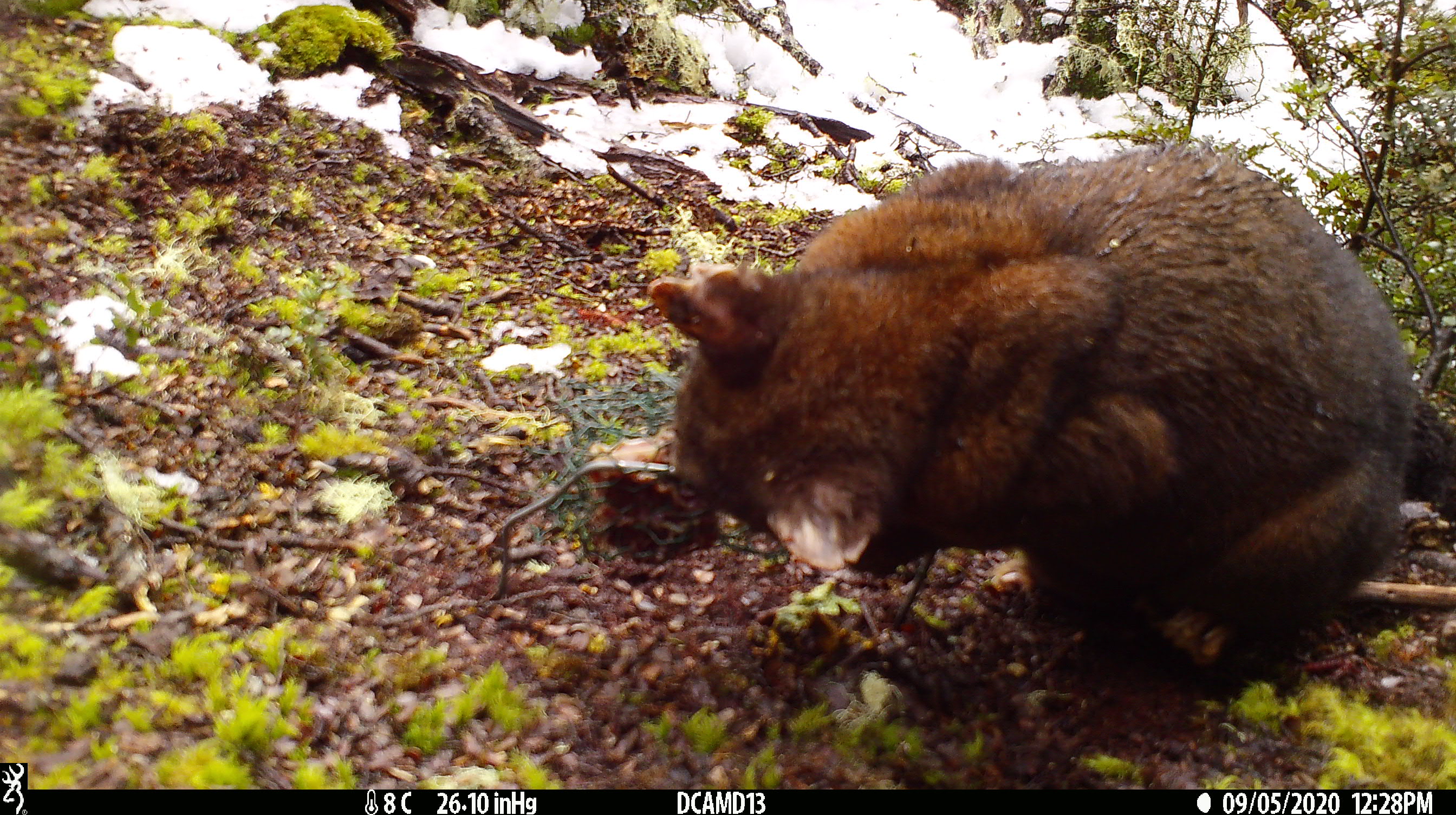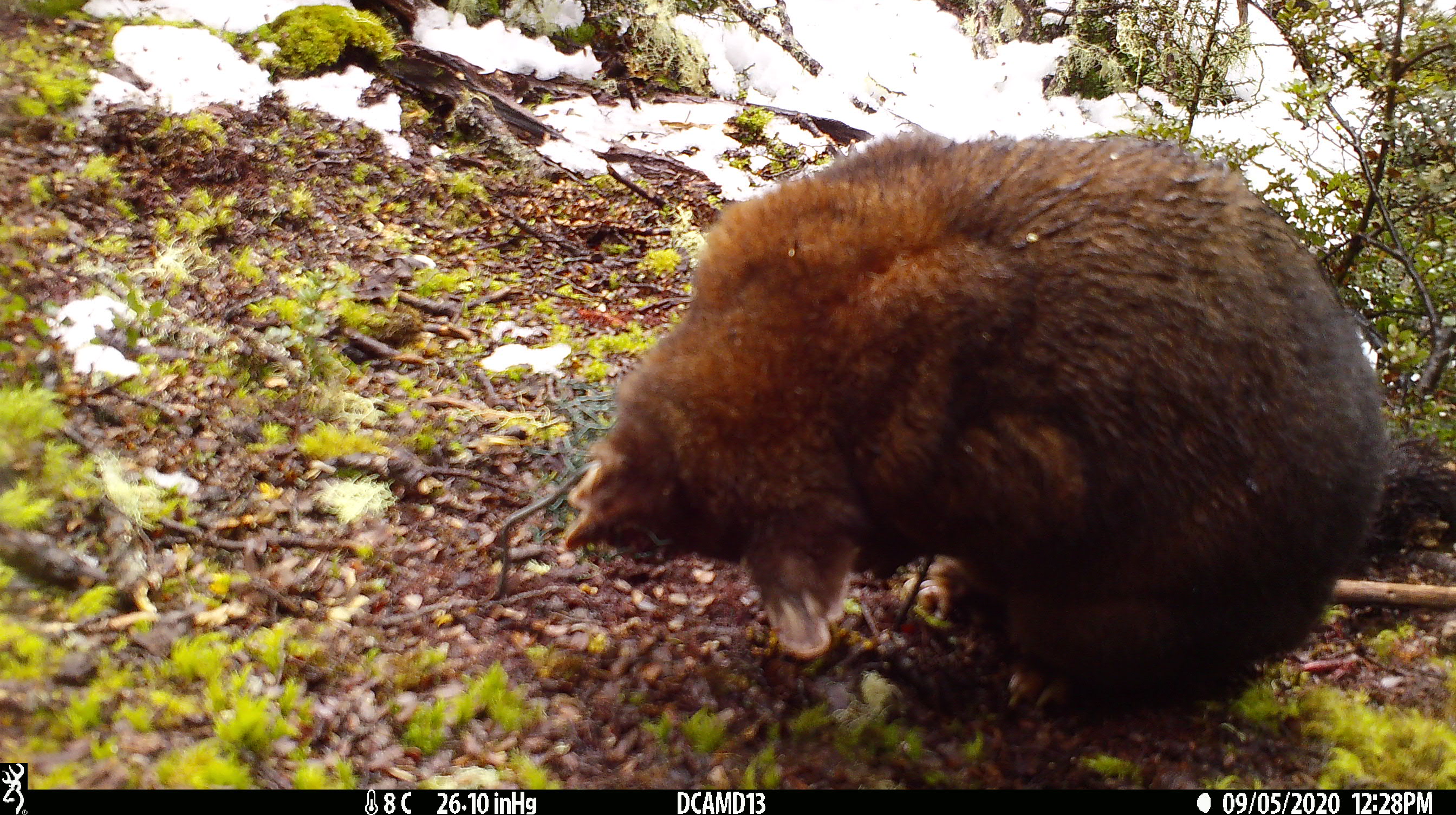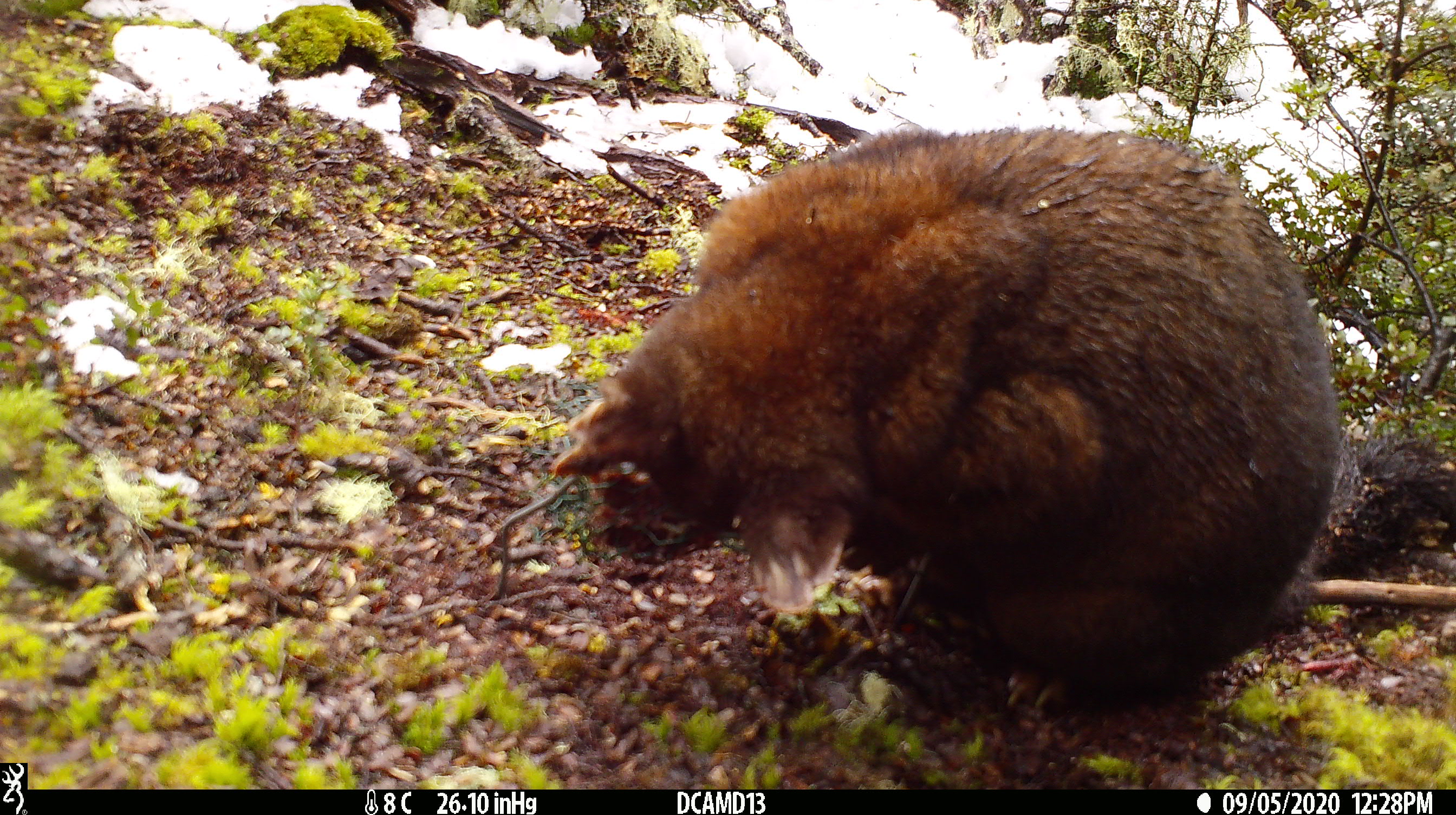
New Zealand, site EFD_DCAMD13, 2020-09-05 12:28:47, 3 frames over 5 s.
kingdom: Animalia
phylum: Chordata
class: Mammalia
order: Diprotodontia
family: Phalangeridae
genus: Trichosurus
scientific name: Trichosurus vulpecula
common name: common brushtail possum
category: possum